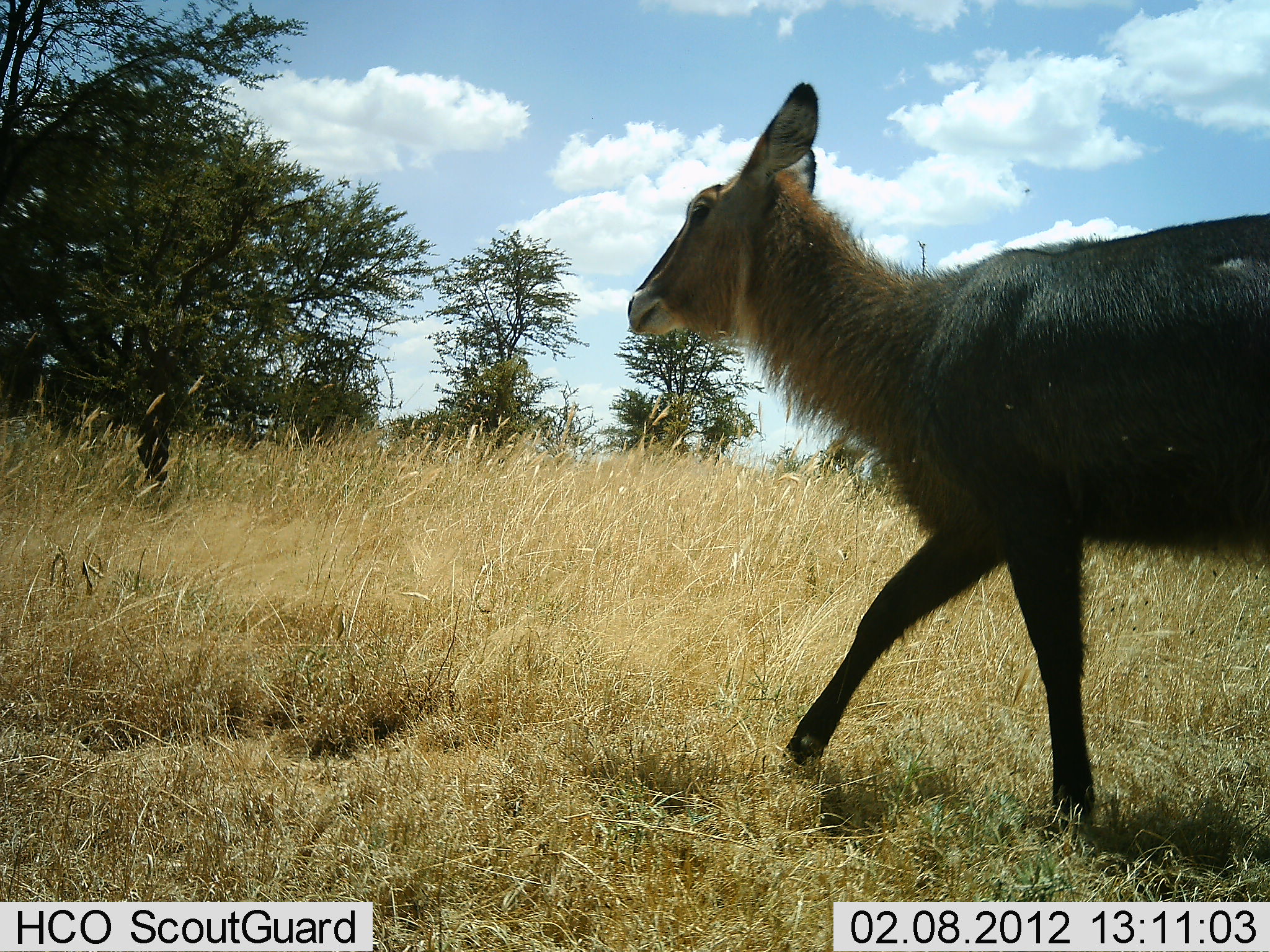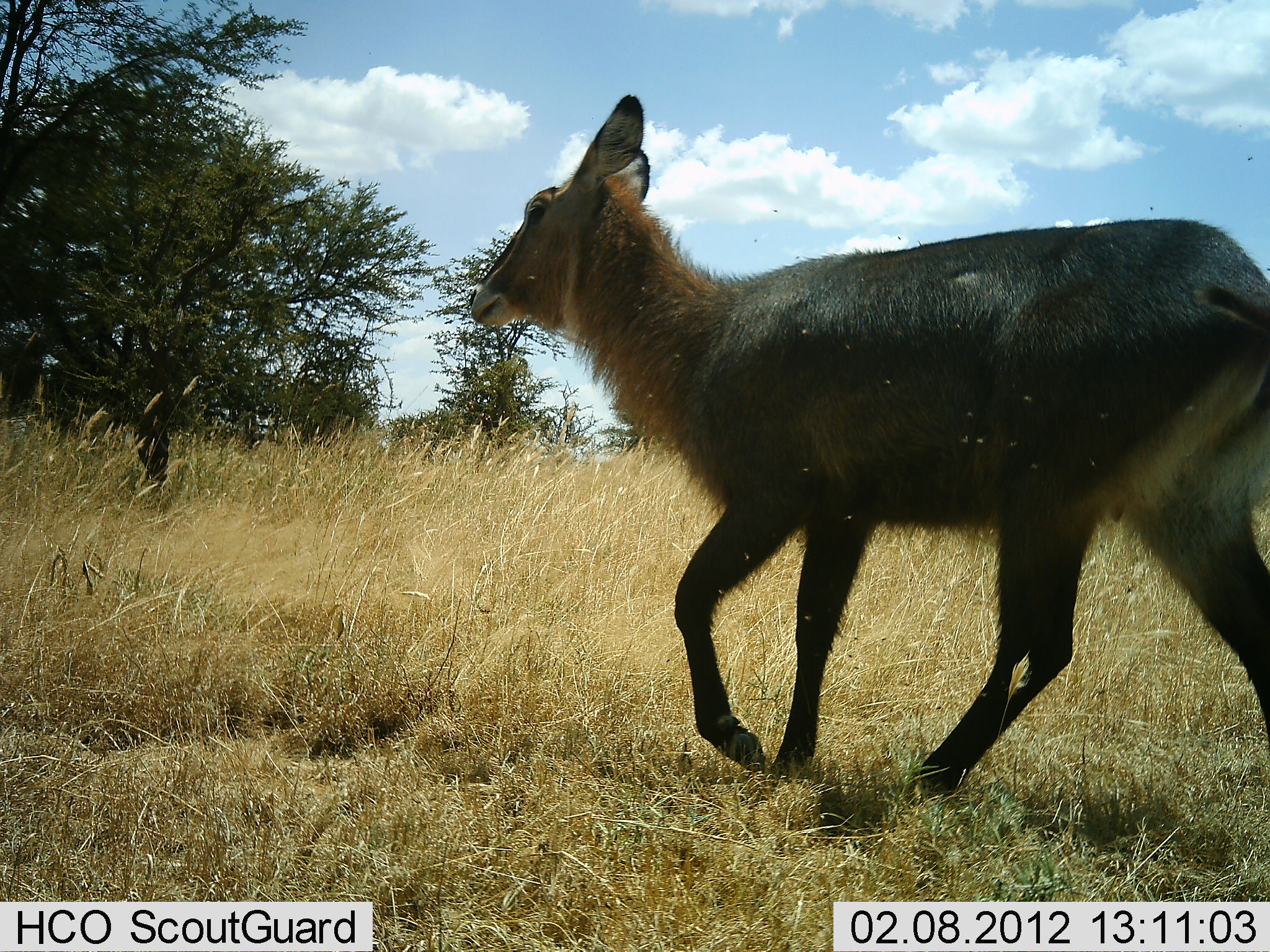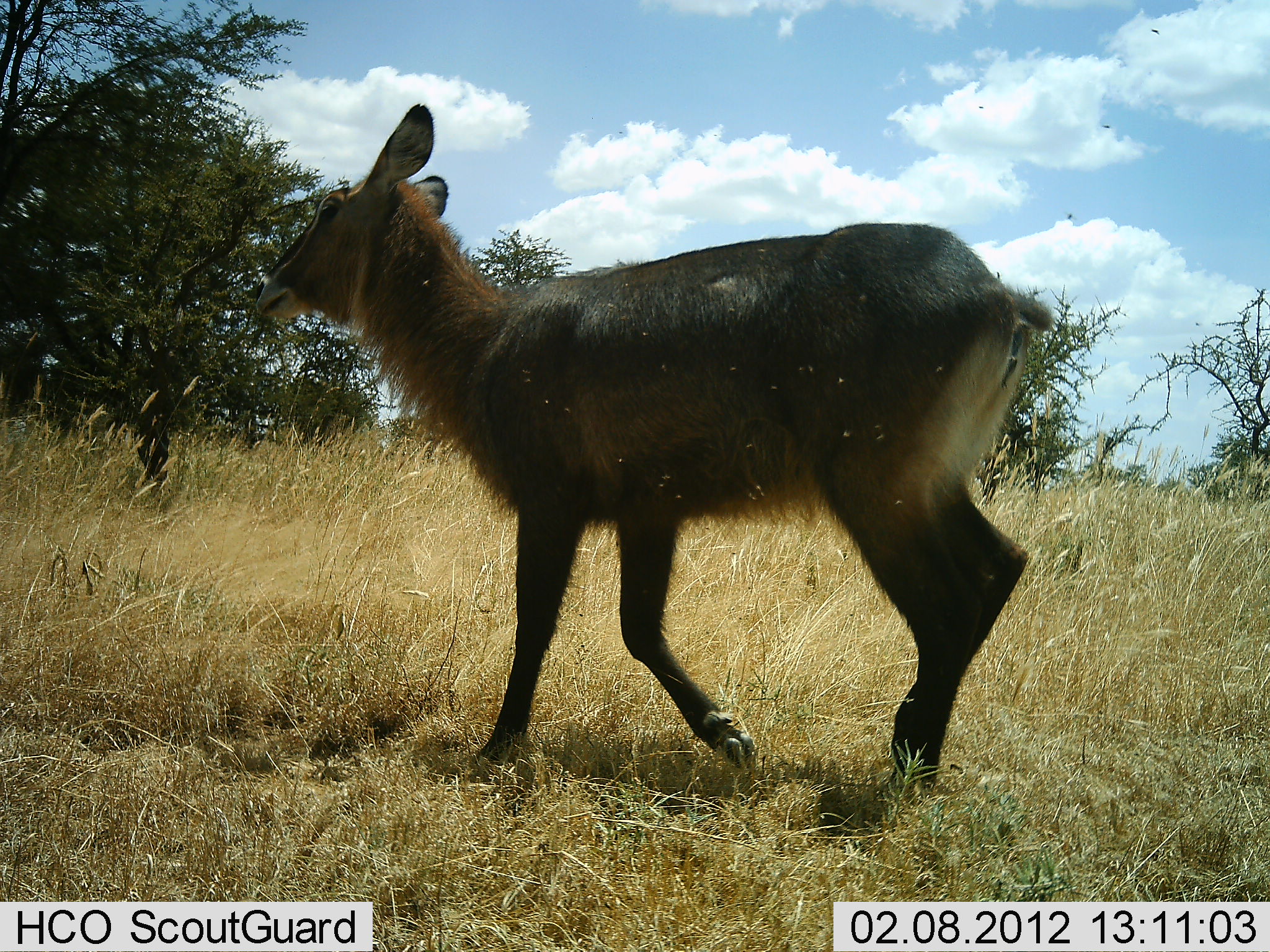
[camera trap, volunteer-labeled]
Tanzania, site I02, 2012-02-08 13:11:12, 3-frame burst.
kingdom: Animalia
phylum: Chordata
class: Mammalia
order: Artiodactyla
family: Bovidae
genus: Kobus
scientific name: Kobus ellipsiprymnus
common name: waterbuck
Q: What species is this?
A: Waterbuck (Kobus ellipsiprymnus).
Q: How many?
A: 1.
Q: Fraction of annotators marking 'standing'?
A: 18%.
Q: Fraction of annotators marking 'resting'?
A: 0%.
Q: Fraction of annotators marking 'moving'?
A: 100%.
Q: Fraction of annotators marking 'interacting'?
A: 0%.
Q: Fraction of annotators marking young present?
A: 18%.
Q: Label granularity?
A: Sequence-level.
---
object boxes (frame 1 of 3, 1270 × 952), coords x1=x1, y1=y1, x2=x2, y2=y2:
animal: x1=626, y1=83, x2=1270, y2=837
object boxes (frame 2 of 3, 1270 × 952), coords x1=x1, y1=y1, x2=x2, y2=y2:
animal: x1=470, y1=96, x2=1270, y2=798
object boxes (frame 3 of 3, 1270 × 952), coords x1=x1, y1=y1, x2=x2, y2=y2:
animal: x1=260, y1=103, x2=1063, y2=796